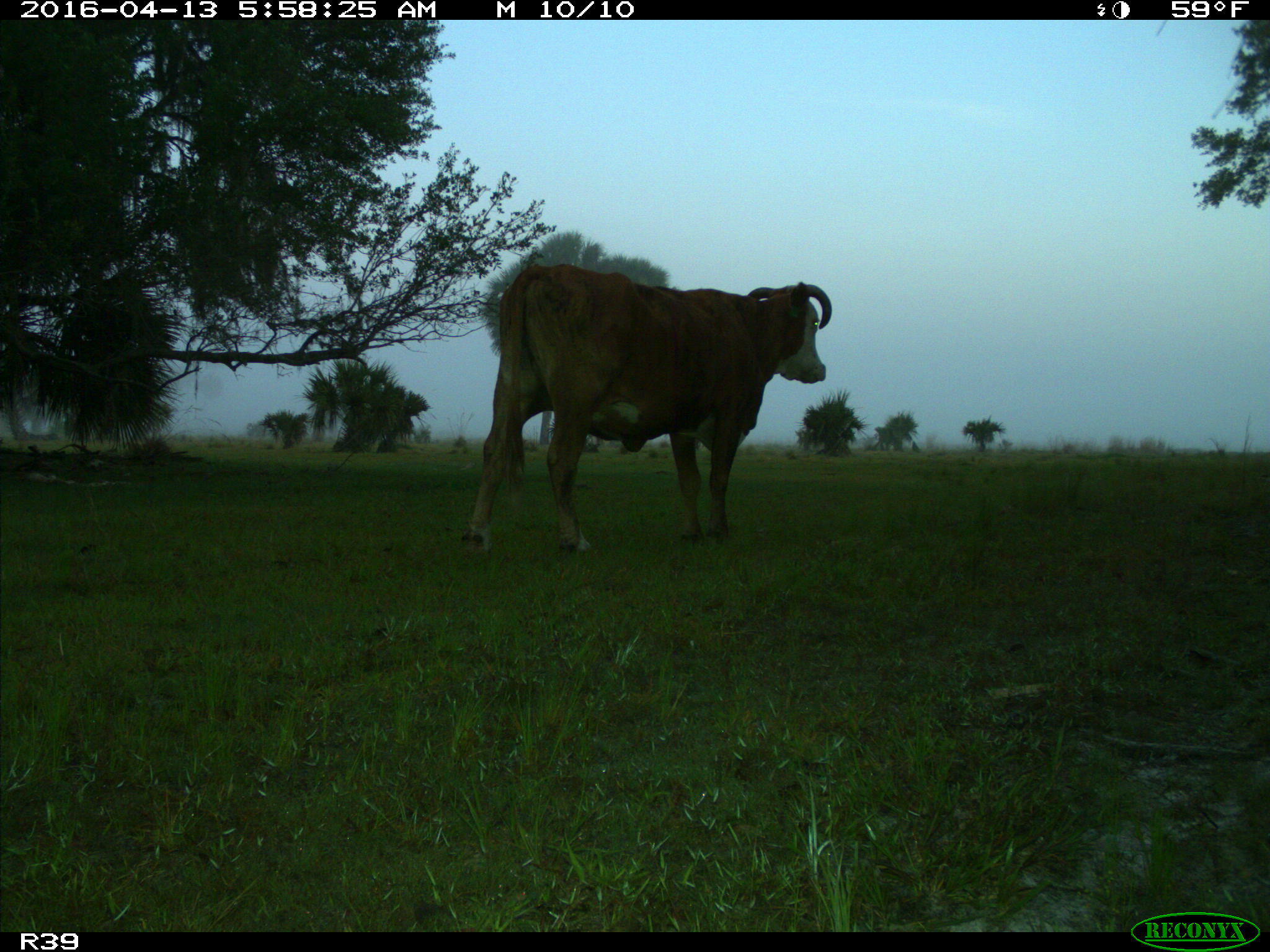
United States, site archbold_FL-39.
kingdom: Animalia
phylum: Chordata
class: Mammalia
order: Artiodactyla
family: Bovidae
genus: Bos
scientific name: Bos taurus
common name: domestic cow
Bos taurus (domestic cow).